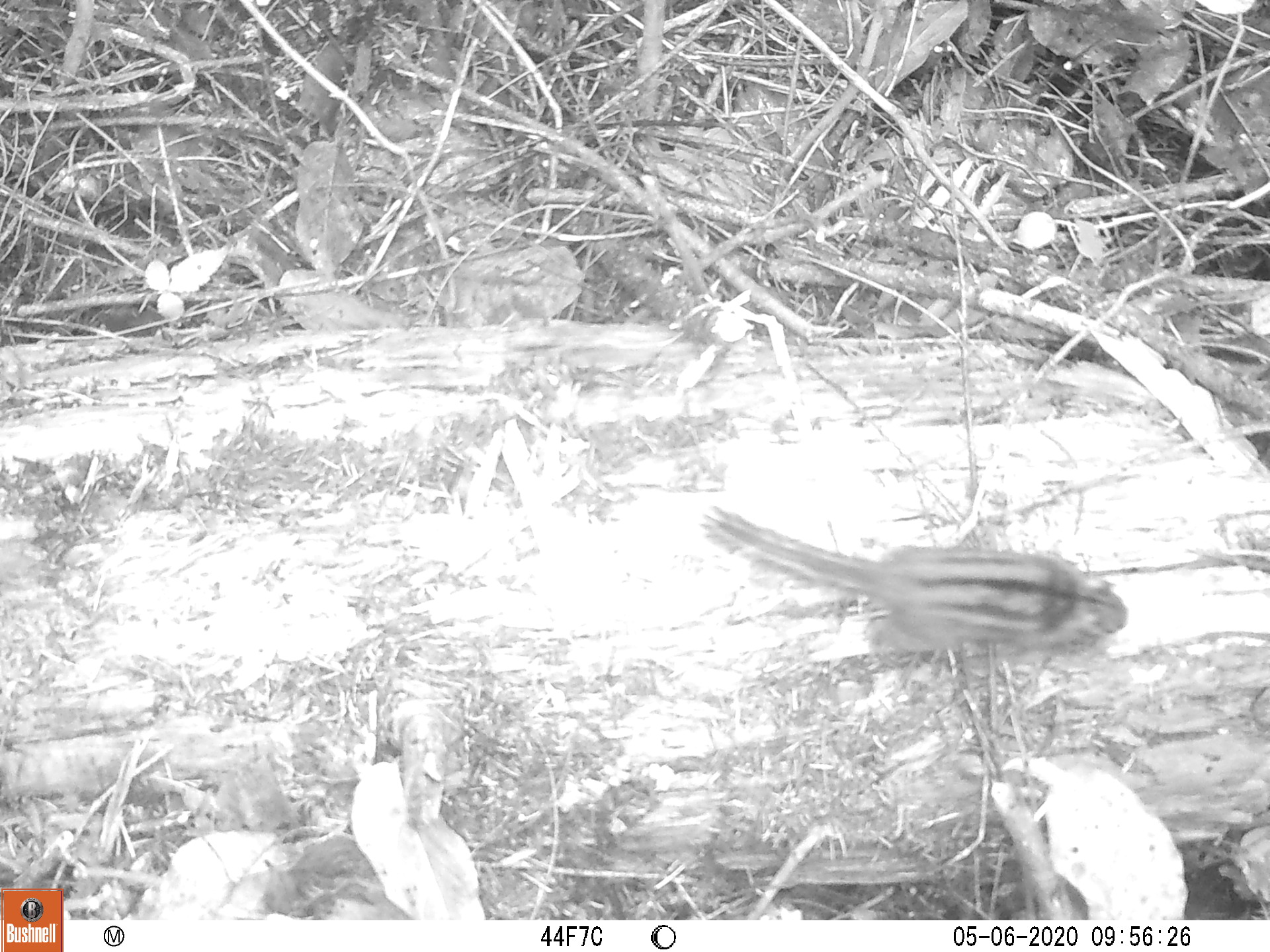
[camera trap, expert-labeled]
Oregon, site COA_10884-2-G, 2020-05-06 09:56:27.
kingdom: Animalia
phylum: Chordata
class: Mammalia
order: Rodentia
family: Sciuridae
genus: Neotamias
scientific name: Neotamias townsendii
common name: townsend's chipmunk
Townsend's chipmunk (Neotamias townsendii).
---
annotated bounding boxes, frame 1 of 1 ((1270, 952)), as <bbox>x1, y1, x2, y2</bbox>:
townsend's chipmunk: <bbox>695, 496, 1134, 666</bbox>